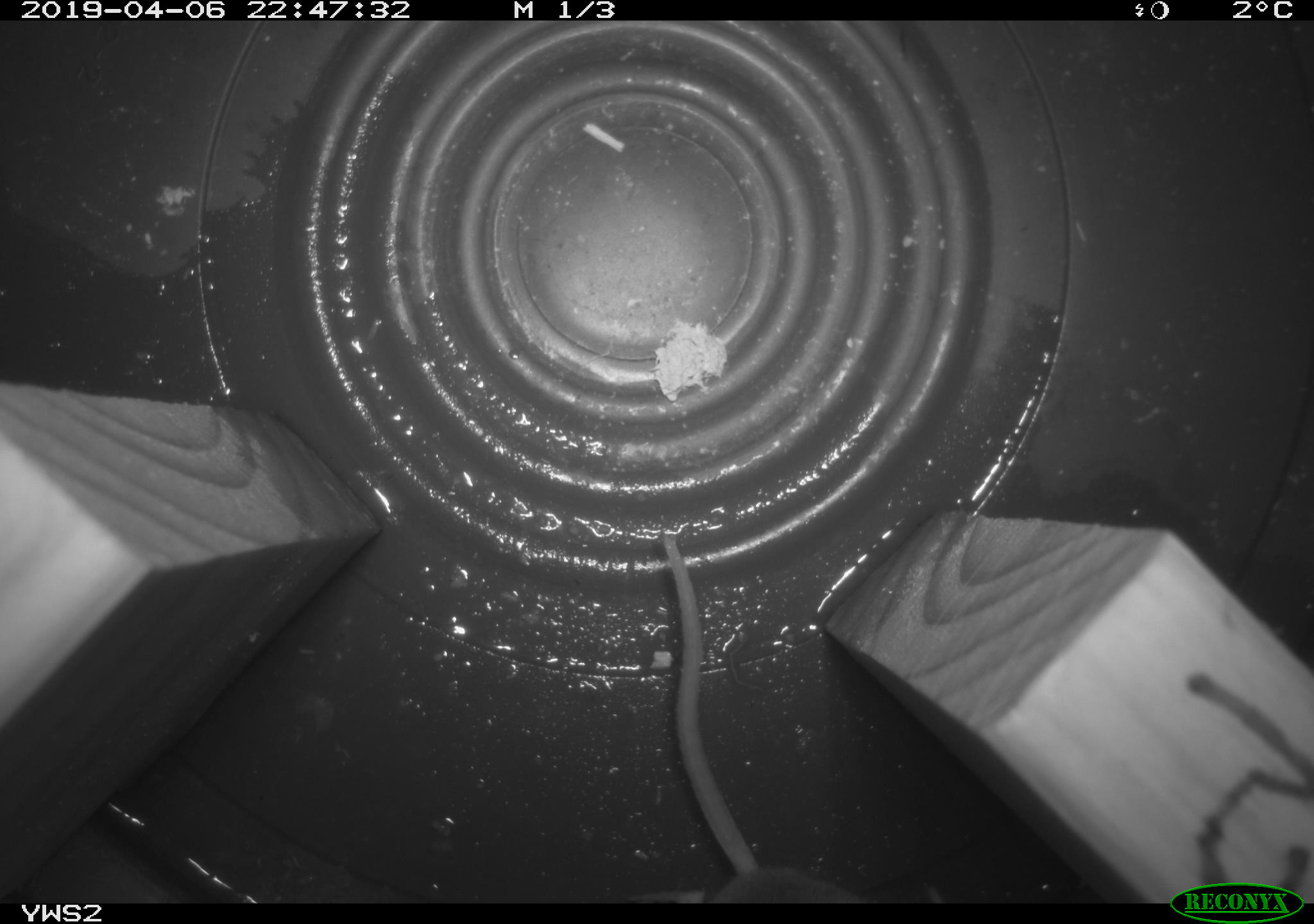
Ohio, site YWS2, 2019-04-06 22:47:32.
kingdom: Animalia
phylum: Chordata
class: Mammalia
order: Rodentia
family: Cricetidae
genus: Peromyscus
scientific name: Peromyscus leucopus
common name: white-footed mouse